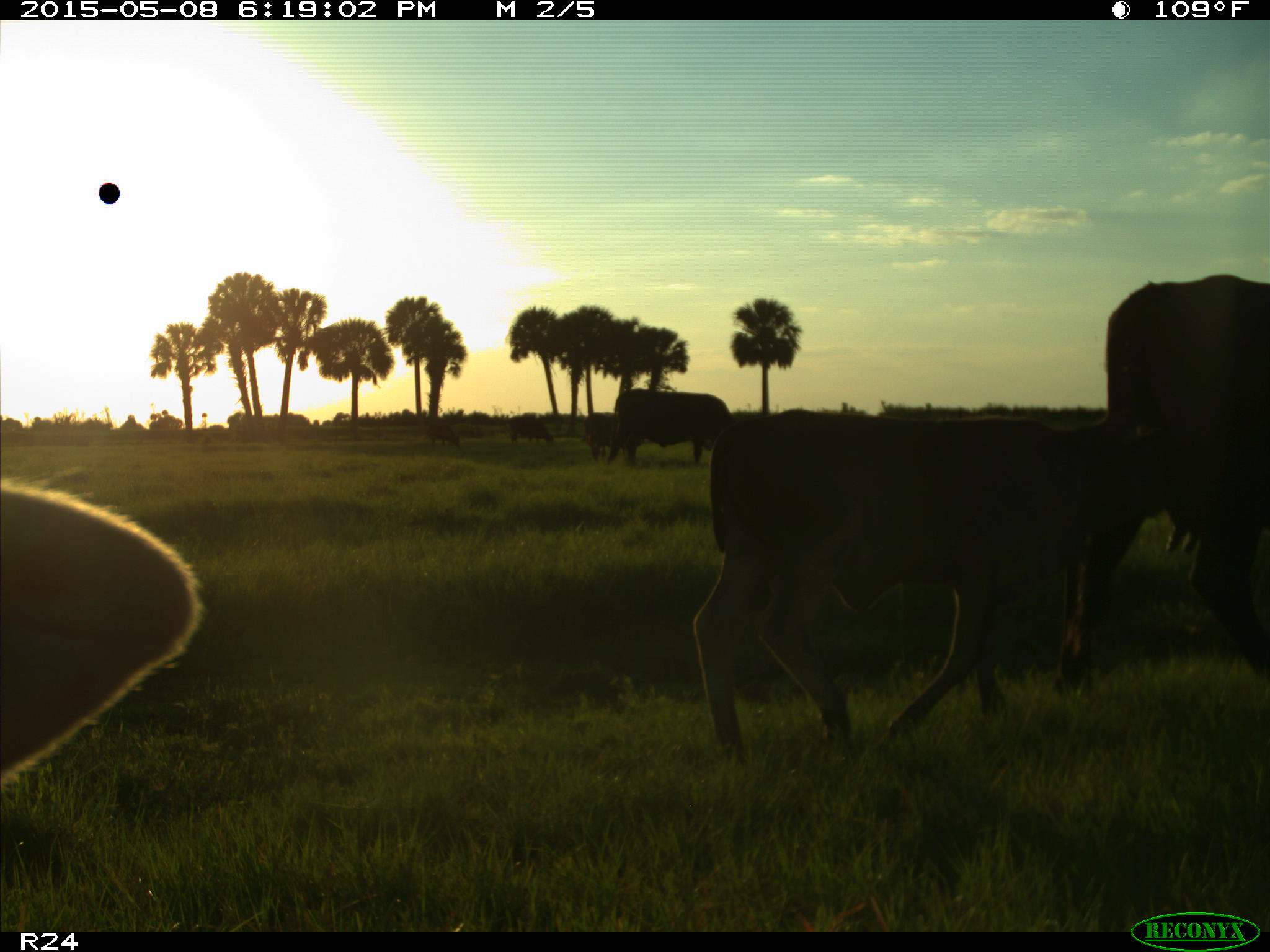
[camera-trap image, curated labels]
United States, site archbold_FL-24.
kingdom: Animalia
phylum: Chordata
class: Mammalia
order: Artiodactyla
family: Bovidae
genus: Bos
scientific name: Bos taurus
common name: domestic cow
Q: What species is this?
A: Bos taurus (domestic cow).